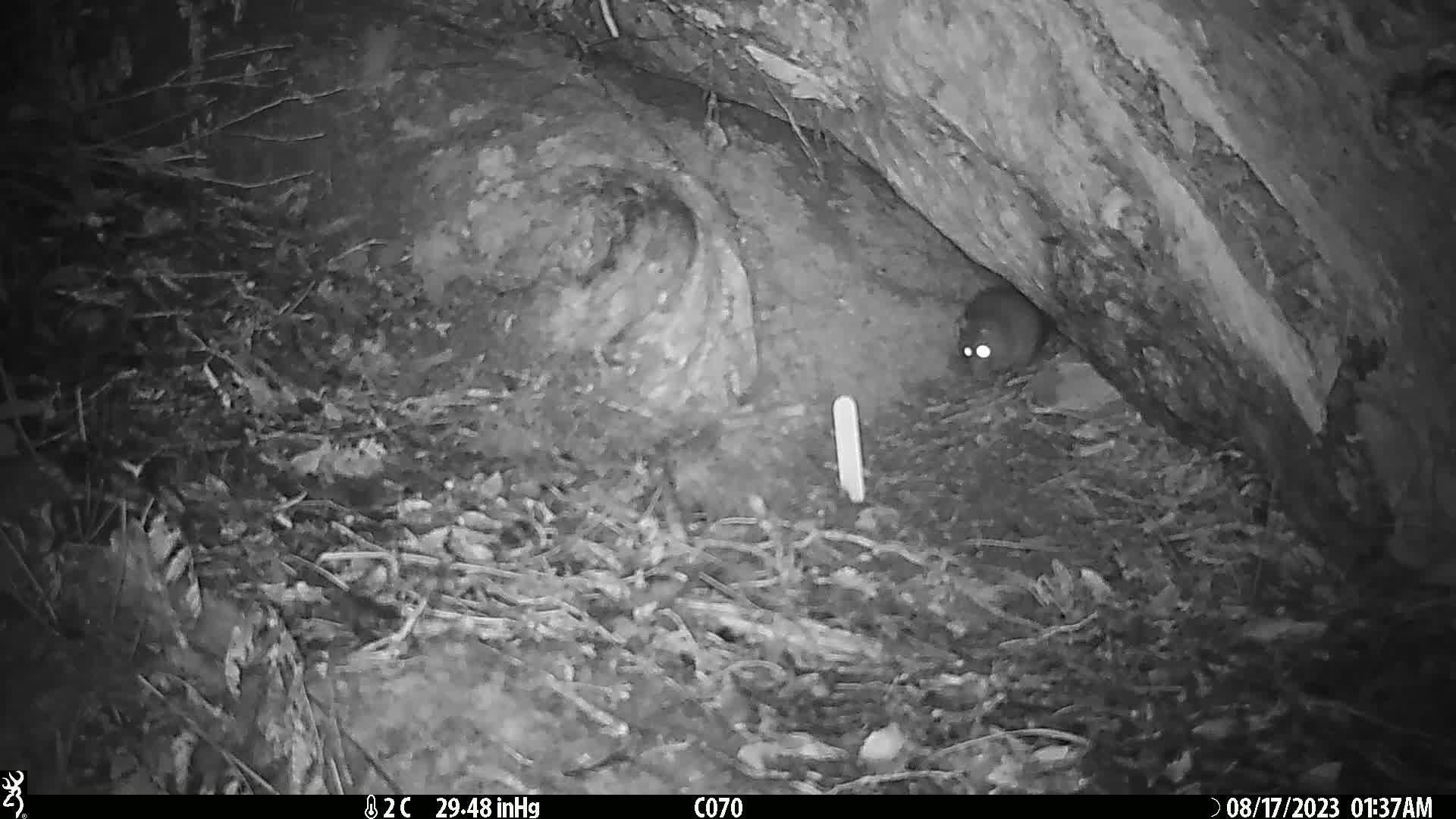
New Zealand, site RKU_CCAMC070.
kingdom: Animalia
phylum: Chordata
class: Mammalia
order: Rodentia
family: Muridae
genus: Rattus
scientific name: Rattus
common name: rat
Rat (Rattus).